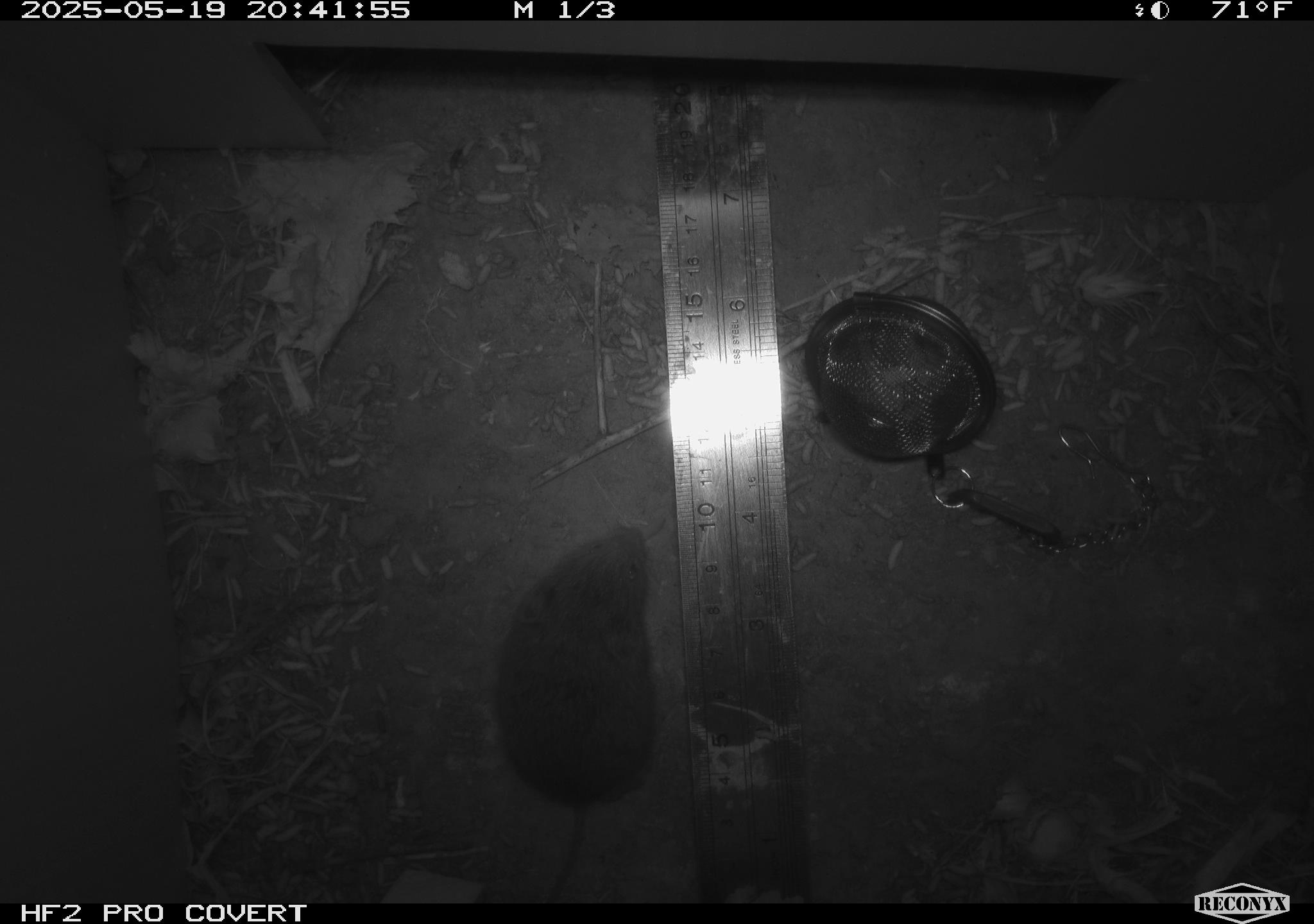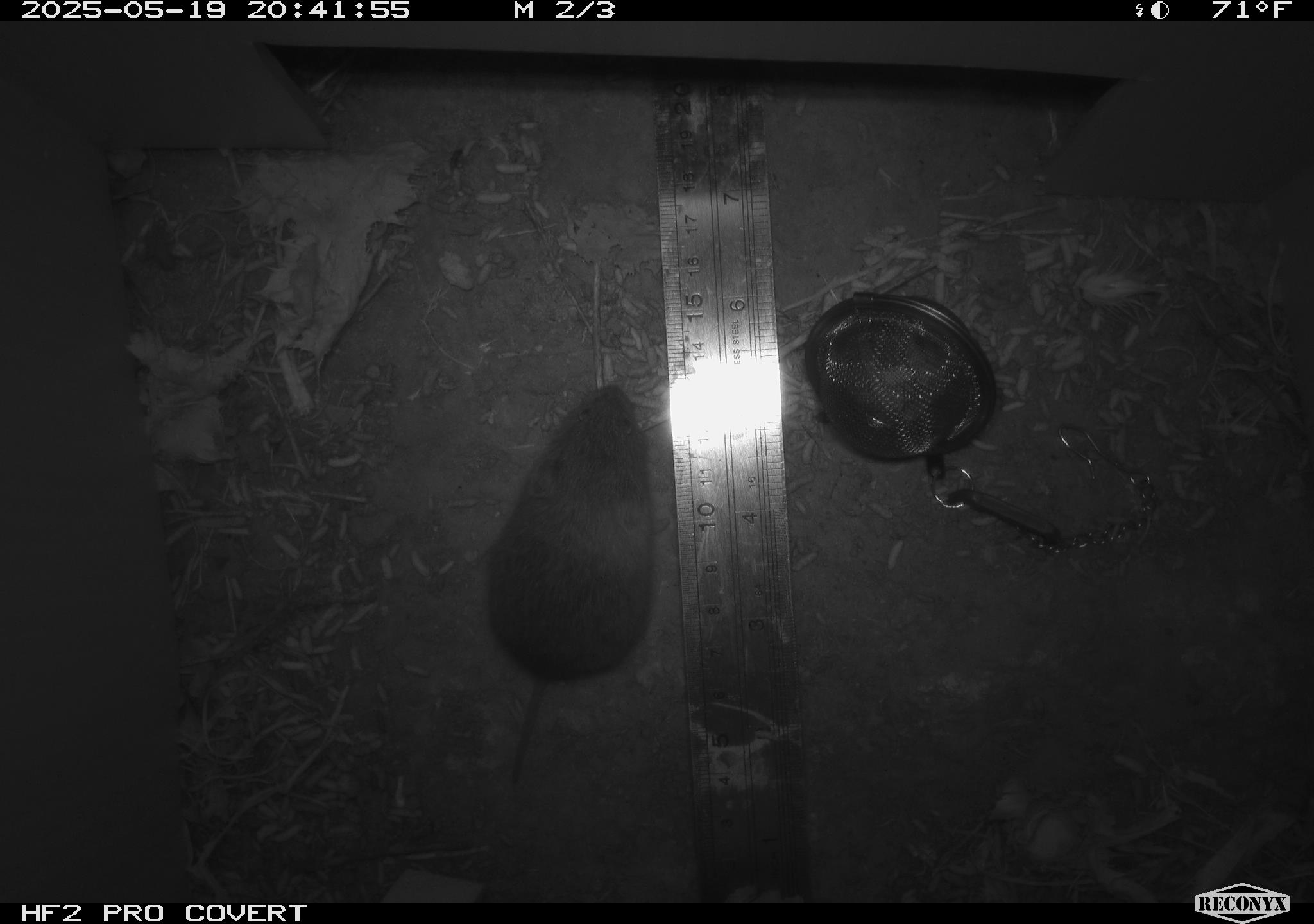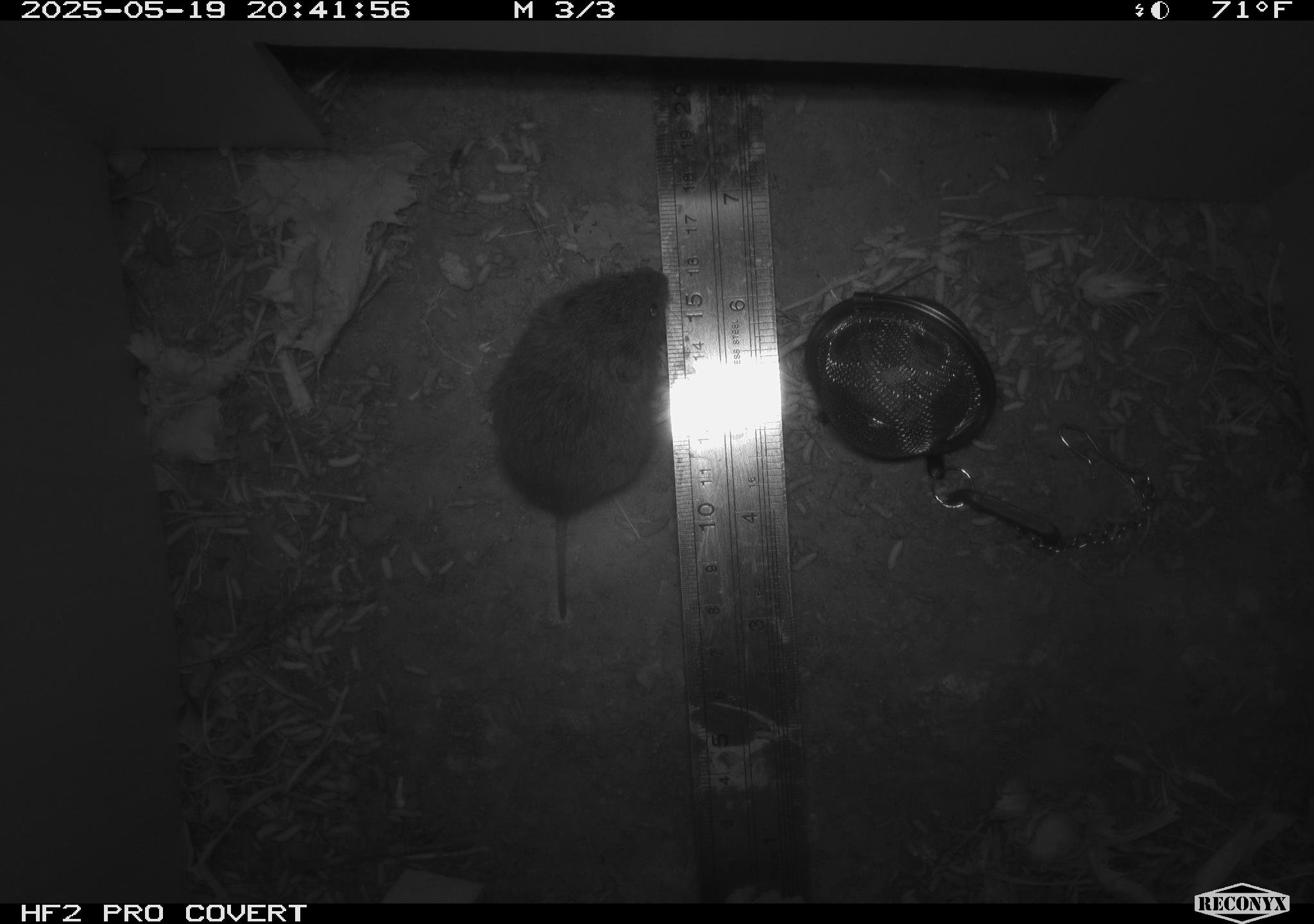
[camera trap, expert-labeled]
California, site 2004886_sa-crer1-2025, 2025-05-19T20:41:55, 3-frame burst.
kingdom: Animalia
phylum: Chordata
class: Mammalia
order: Rodentia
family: Cricetidae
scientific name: Arvicolinae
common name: voles, lemmings, and muskrats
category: arvicolinae subfamily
Arvicolinae subfamily (voles, lemmings, and muskrats) (Arvicolinae).